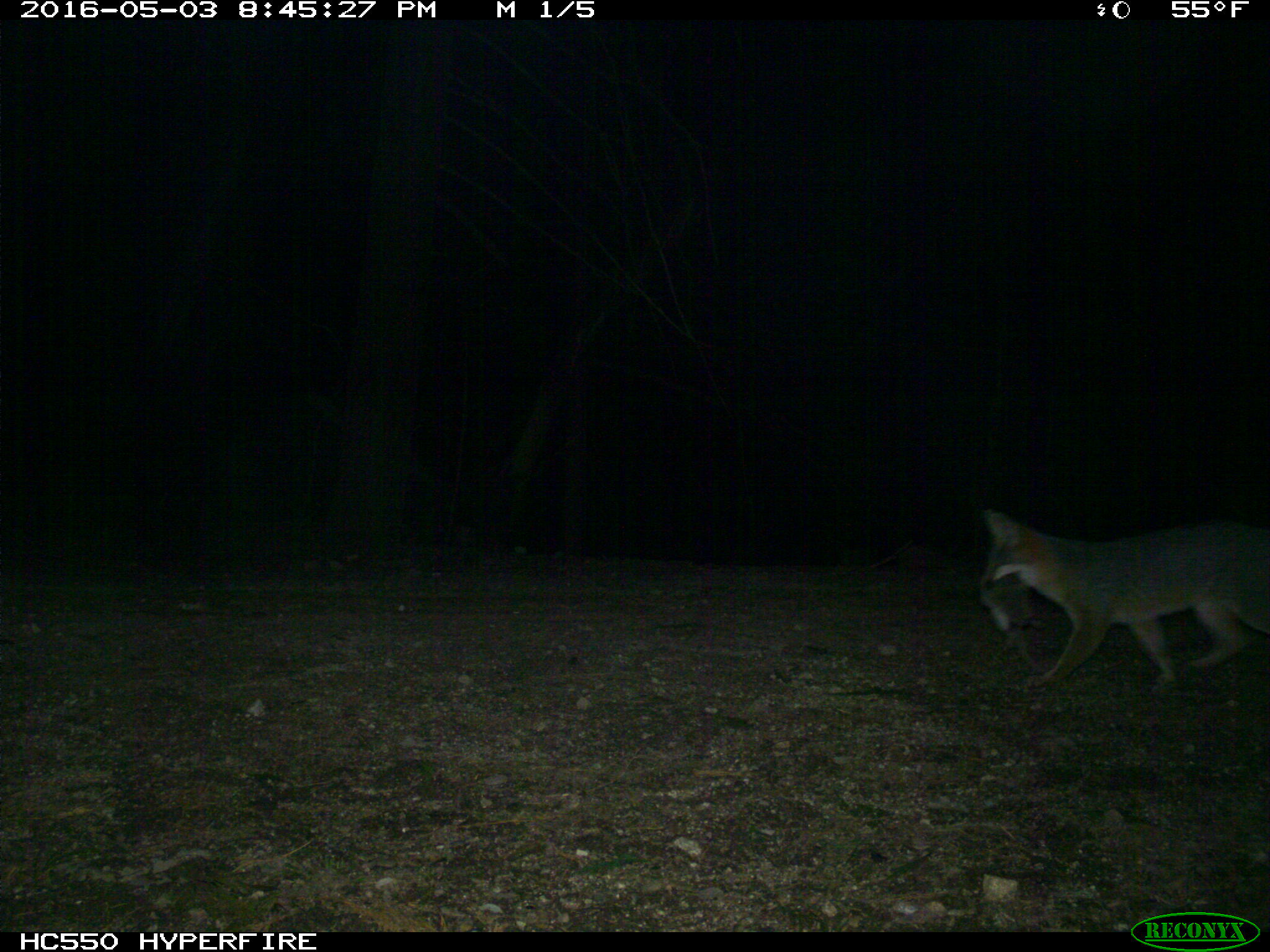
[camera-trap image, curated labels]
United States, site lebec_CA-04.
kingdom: Animalia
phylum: Chordata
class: Mammalia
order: Carnivora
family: Canidae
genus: Urocyon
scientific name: Urocyon cinereoargenteus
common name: gray fox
Urocyon cinereoargenteus (gray fox).